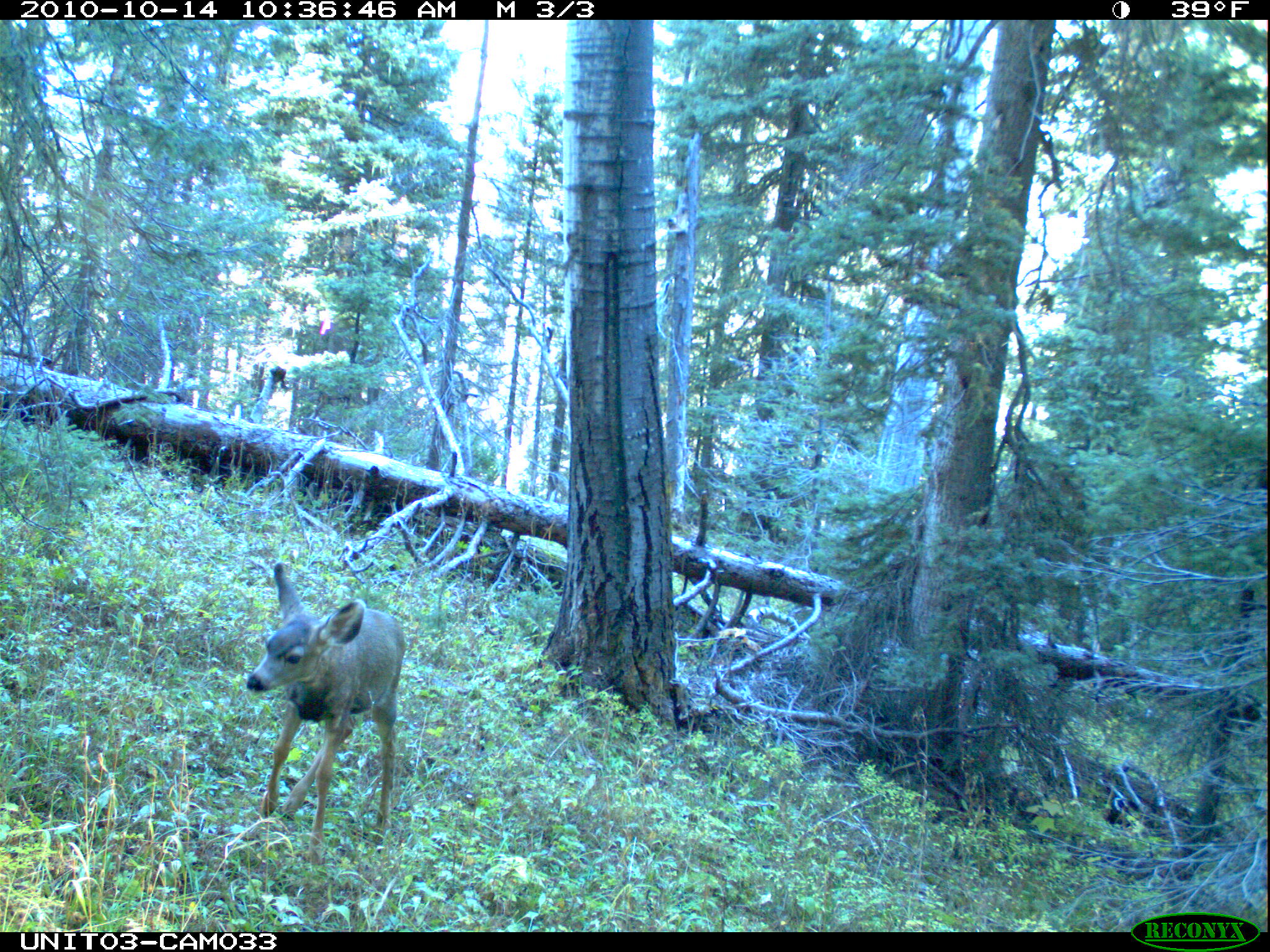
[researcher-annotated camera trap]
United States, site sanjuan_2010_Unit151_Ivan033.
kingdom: Animalia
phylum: Chordata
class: Mammalia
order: Artiodactyla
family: Cervidae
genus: Odocoileus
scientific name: Odocoileus hemionus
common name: mule deer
Odocoileus hemionus (mule deer).